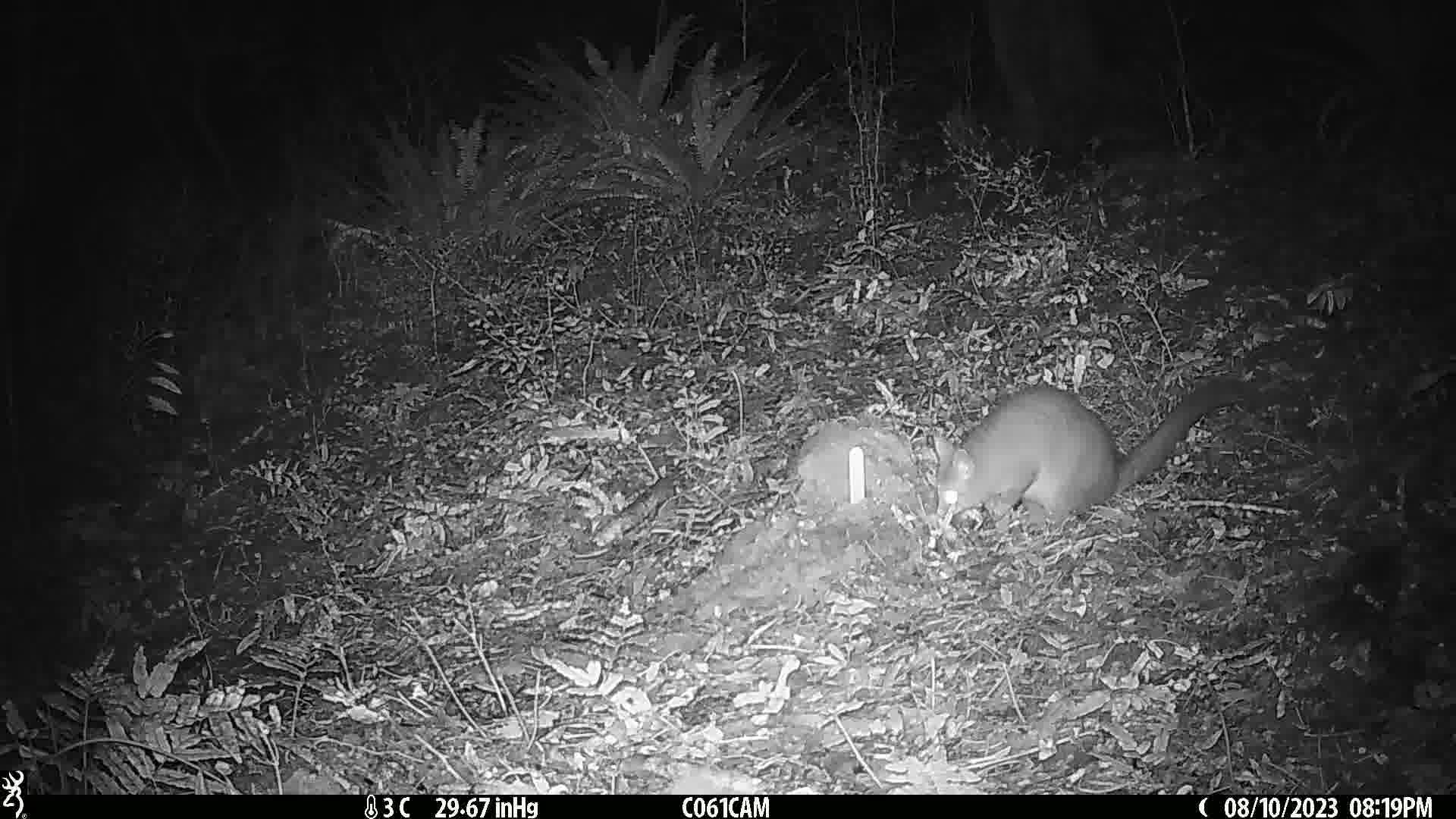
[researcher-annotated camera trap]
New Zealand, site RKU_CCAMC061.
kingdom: Animalia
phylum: Chordata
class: Mammalia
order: Diprotodontia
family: Phalangeridae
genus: Trichosurus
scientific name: Trichosurus vulpecula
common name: common brushtail possum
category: possum